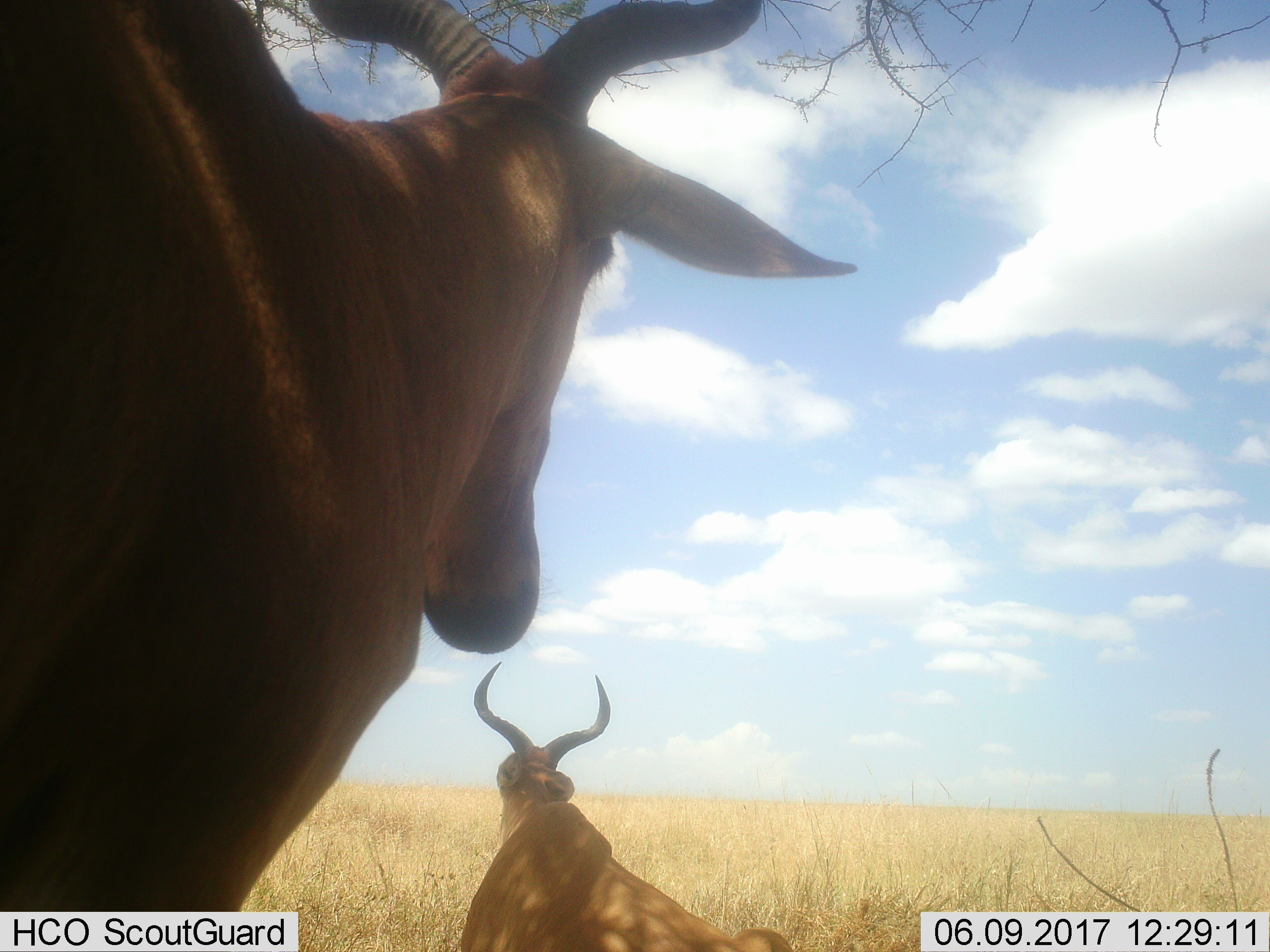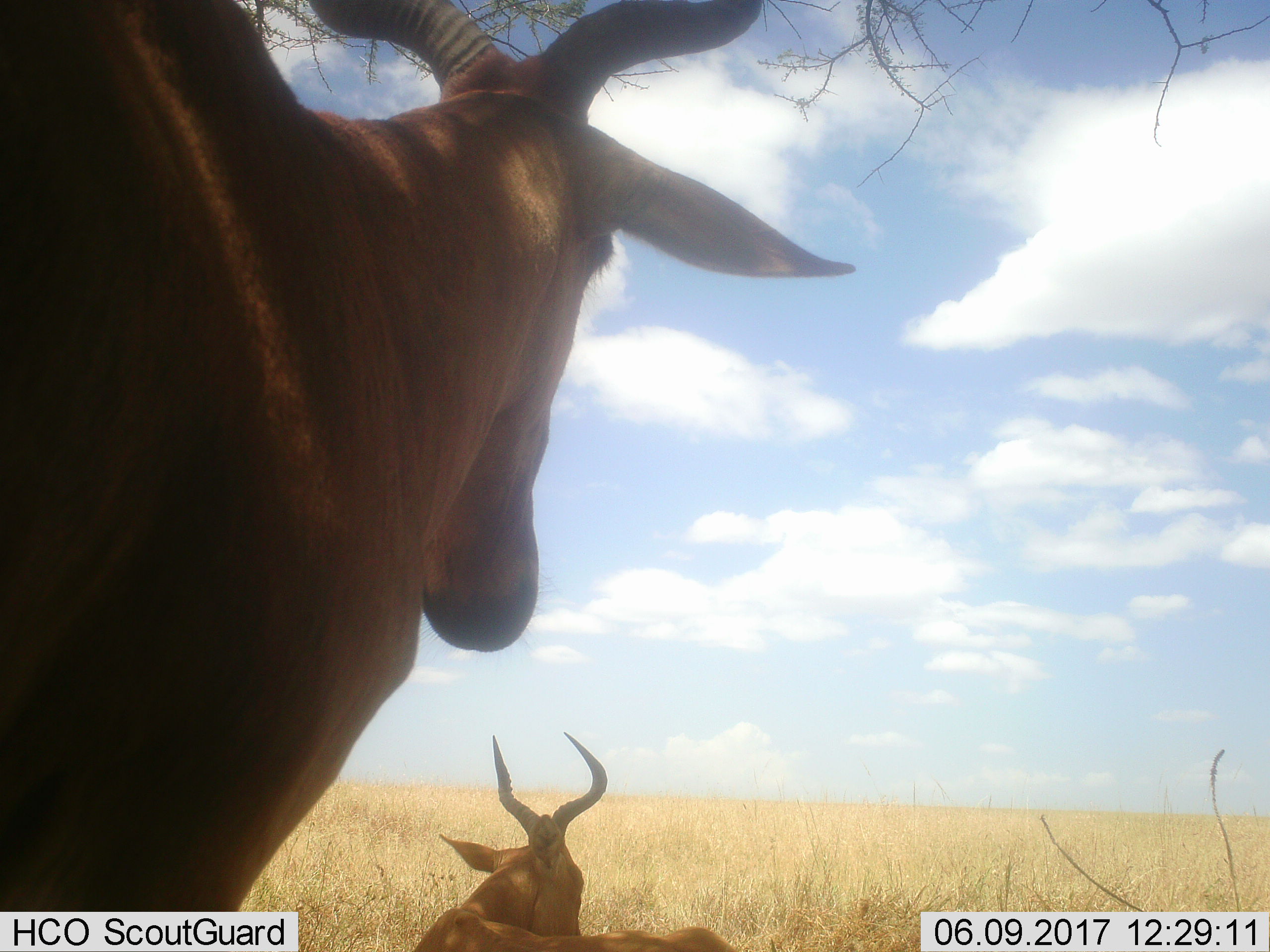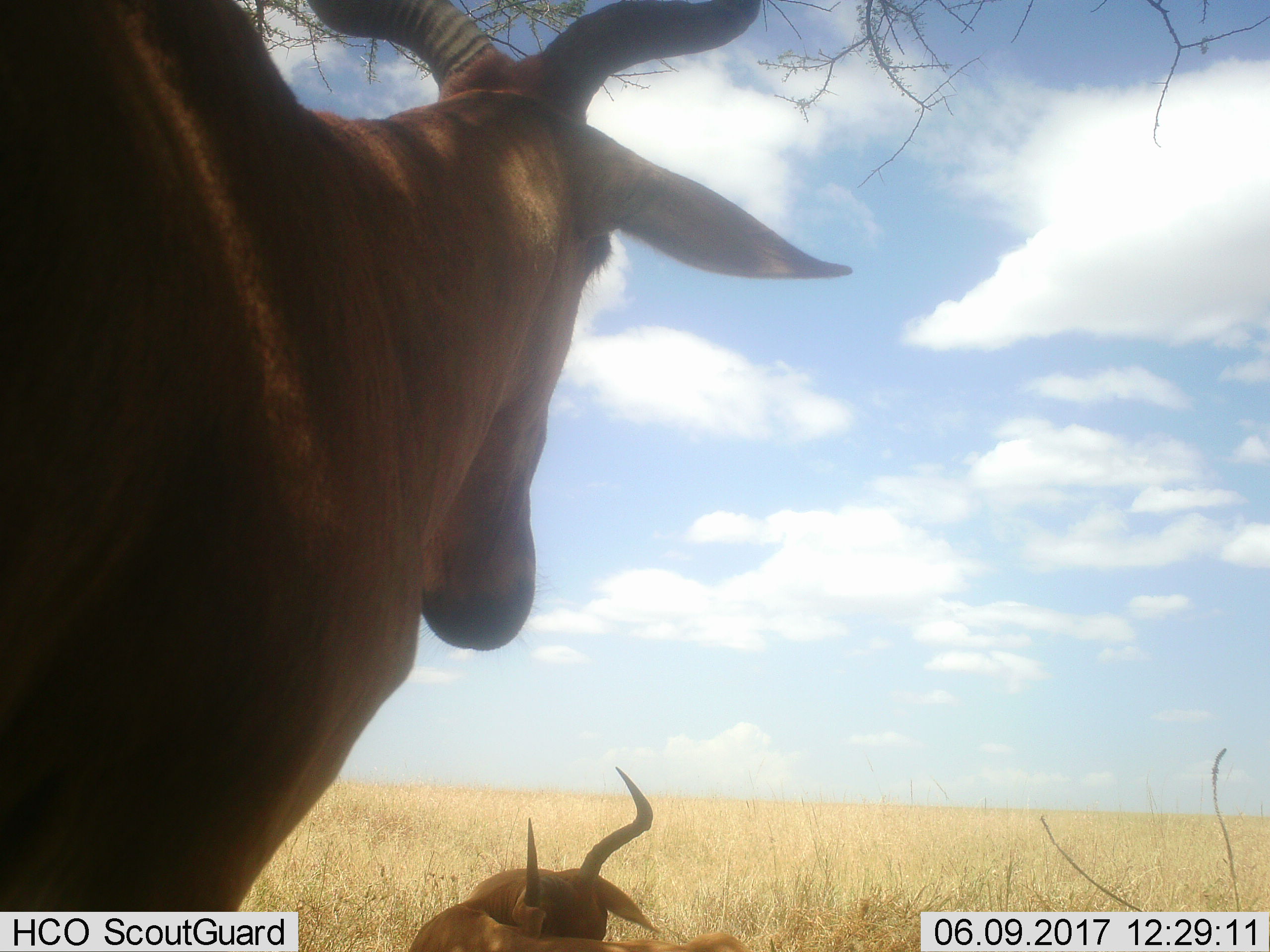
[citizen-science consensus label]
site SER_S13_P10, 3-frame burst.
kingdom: Animalia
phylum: Chordata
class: Mammalia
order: Artiodactyla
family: Bovidae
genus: Alcelaphus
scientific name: Alcelaphus buselaphus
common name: hartebeest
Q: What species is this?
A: Hartebeest (Alcelaphus buselaphus).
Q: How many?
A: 2.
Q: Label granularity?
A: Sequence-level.